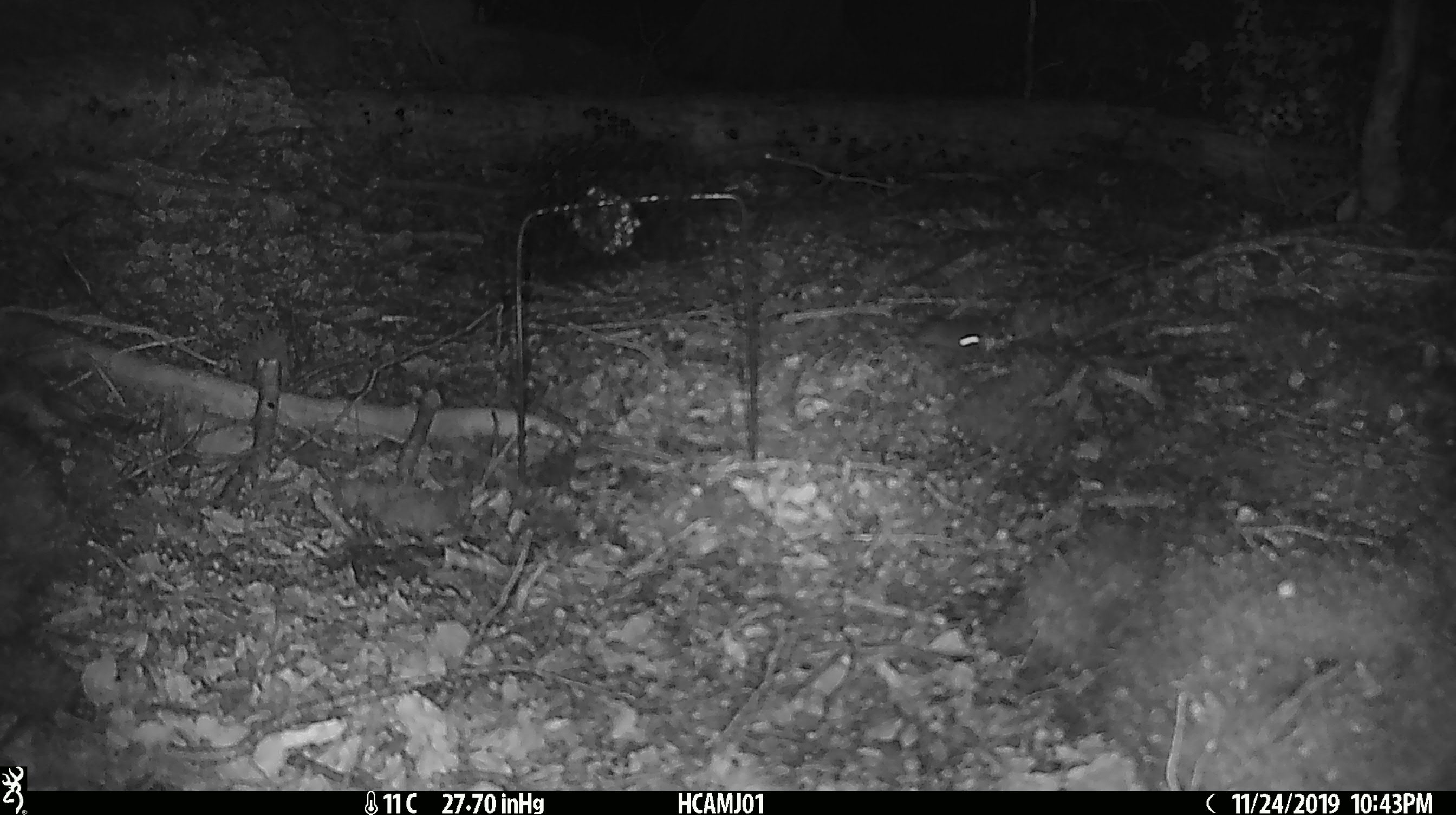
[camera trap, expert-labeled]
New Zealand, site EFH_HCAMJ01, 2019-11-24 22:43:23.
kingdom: Animalia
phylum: Chordata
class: Mammalia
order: Rodentia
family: Muridae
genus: Mus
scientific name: Mus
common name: mouse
Mouse (Mus).